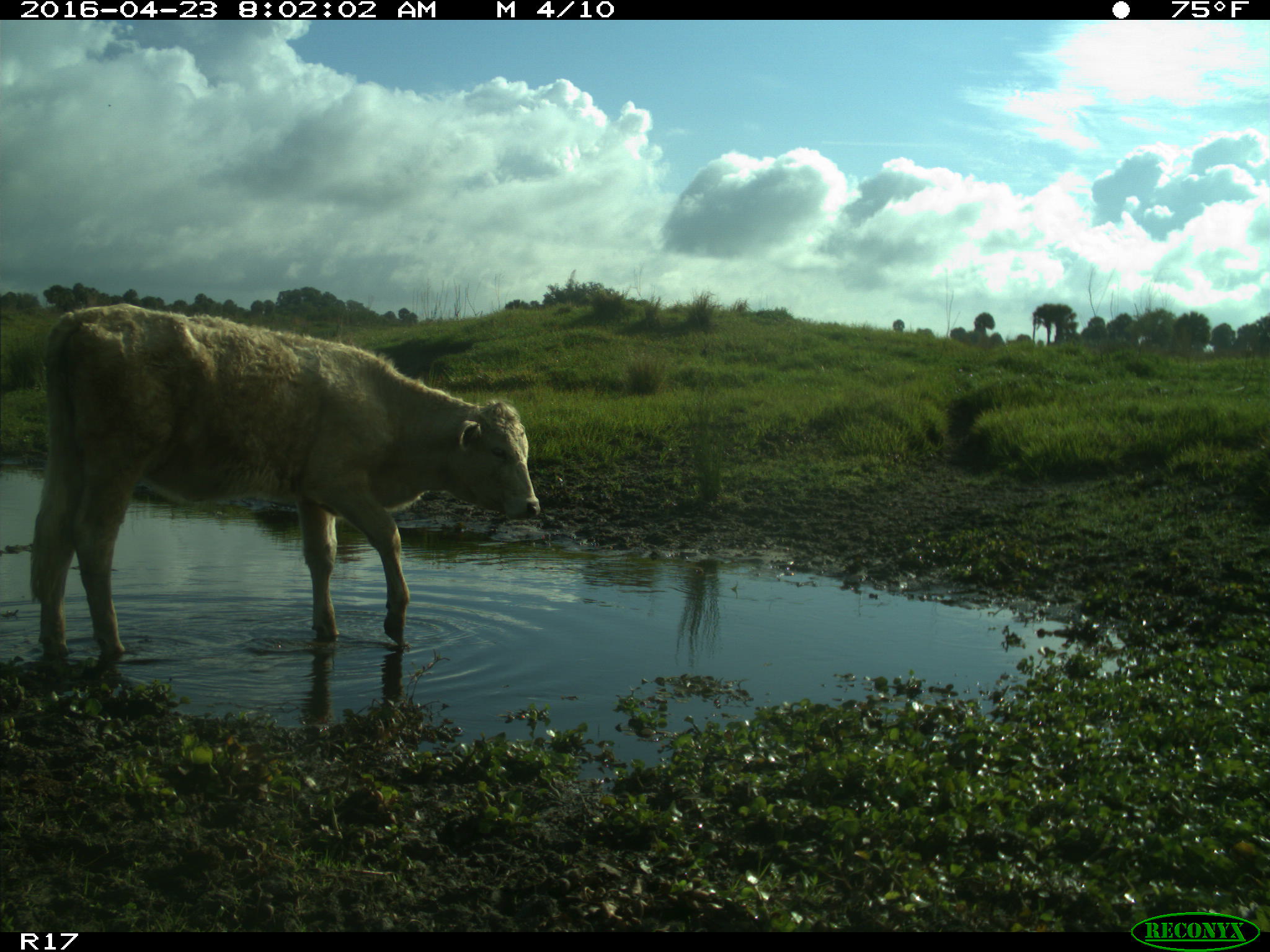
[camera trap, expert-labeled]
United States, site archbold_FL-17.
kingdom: Animalia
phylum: Chordata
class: Mammalia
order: Artiodactyla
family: Bovidae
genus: Bos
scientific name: Bos taurus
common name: domestic cow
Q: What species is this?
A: Bos taurus (domestic cow).